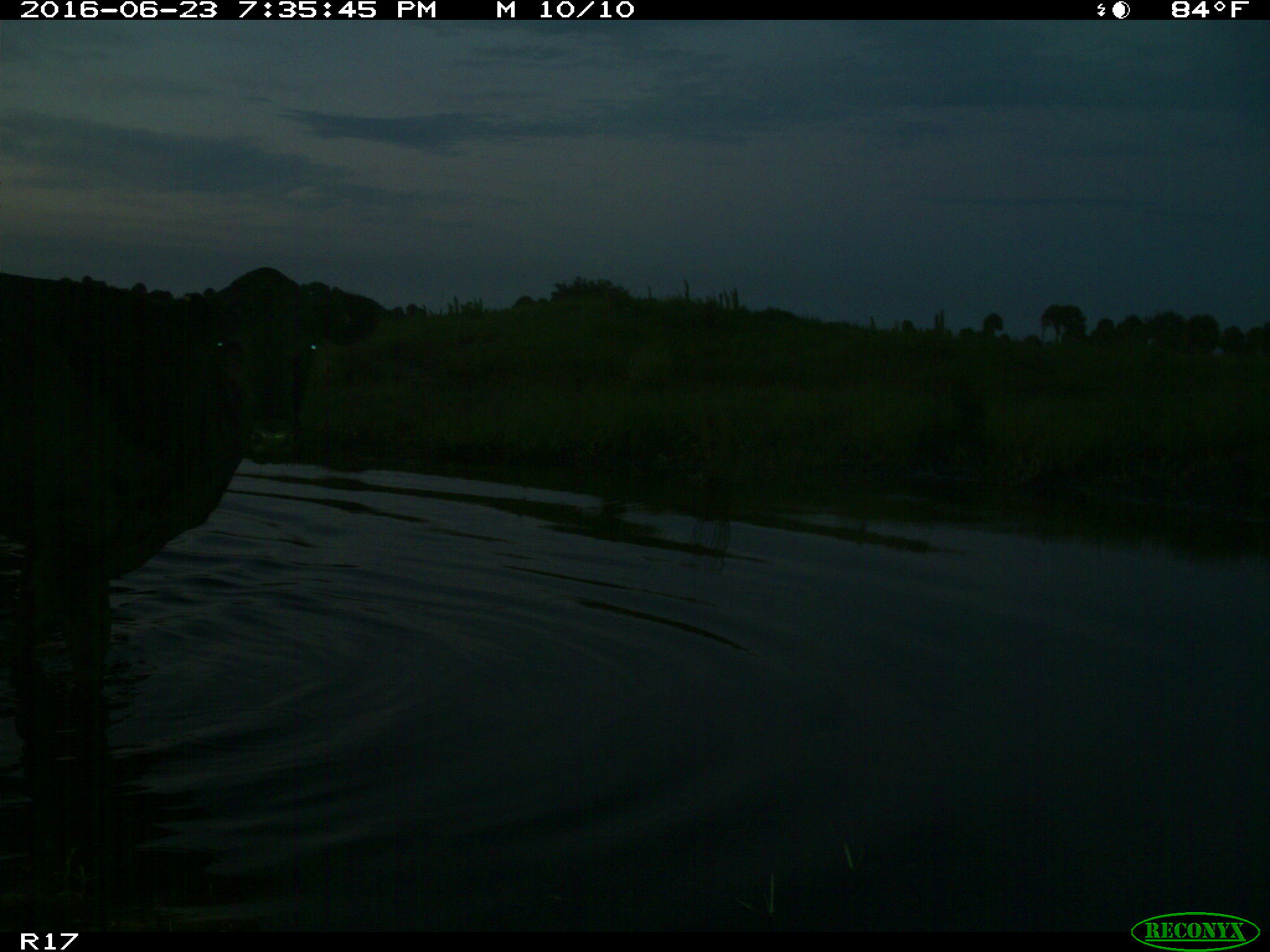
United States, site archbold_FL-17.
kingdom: Animalia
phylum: Chordata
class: Mammalia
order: Artiodactyla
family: Bovidae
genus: Bos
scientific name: Bos taurus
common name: domestic cow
Bos taurus (domestic cow).